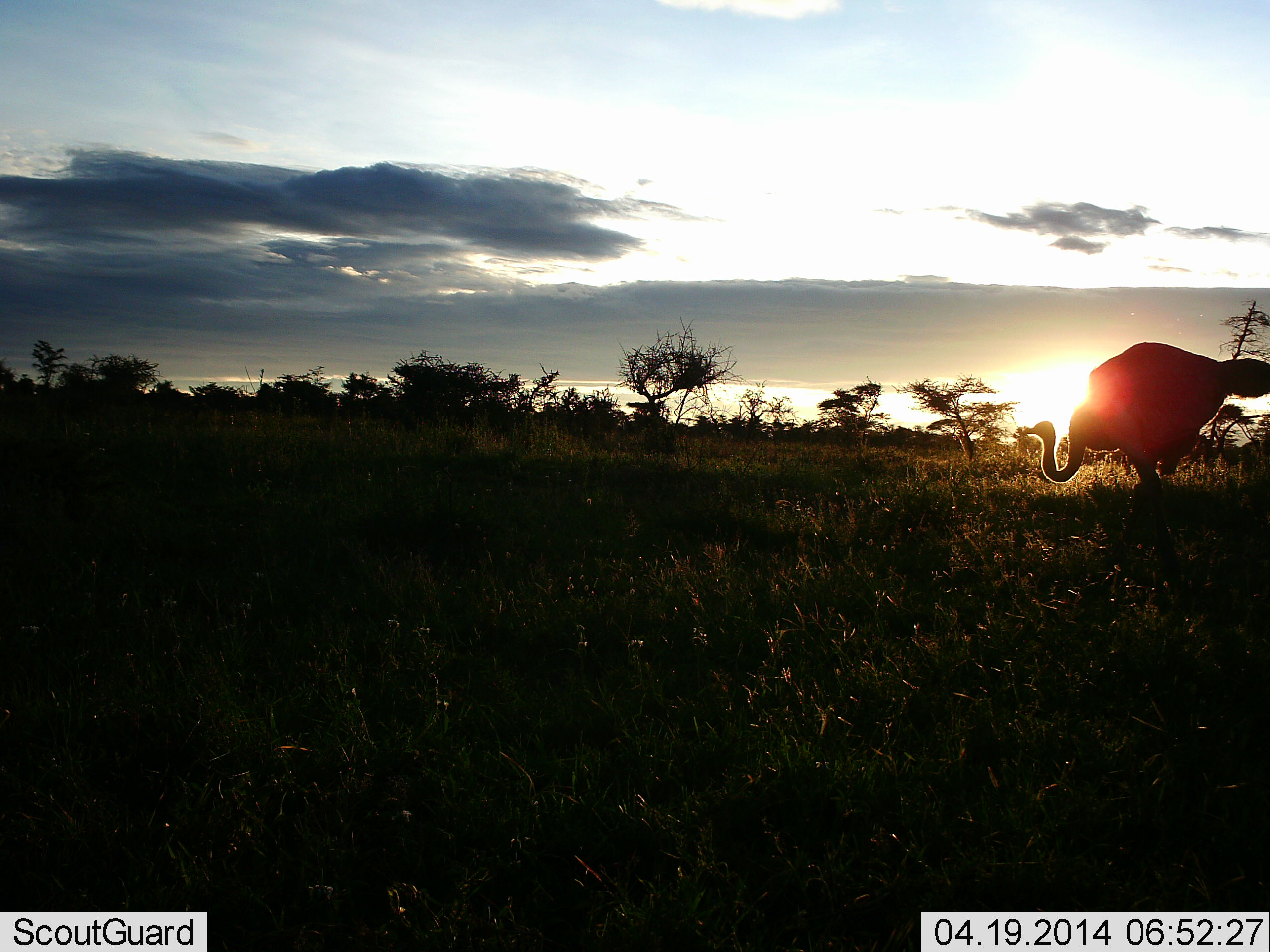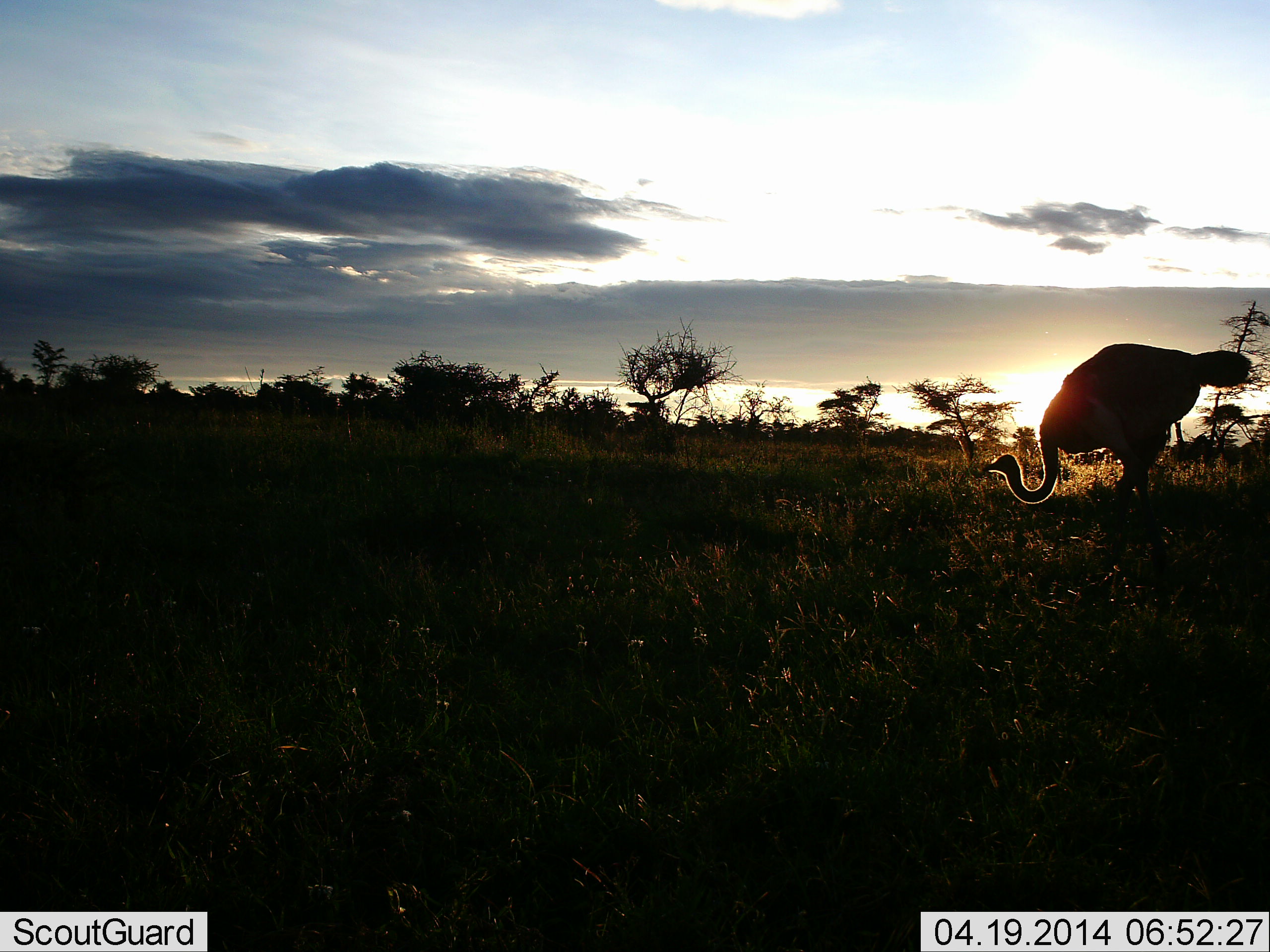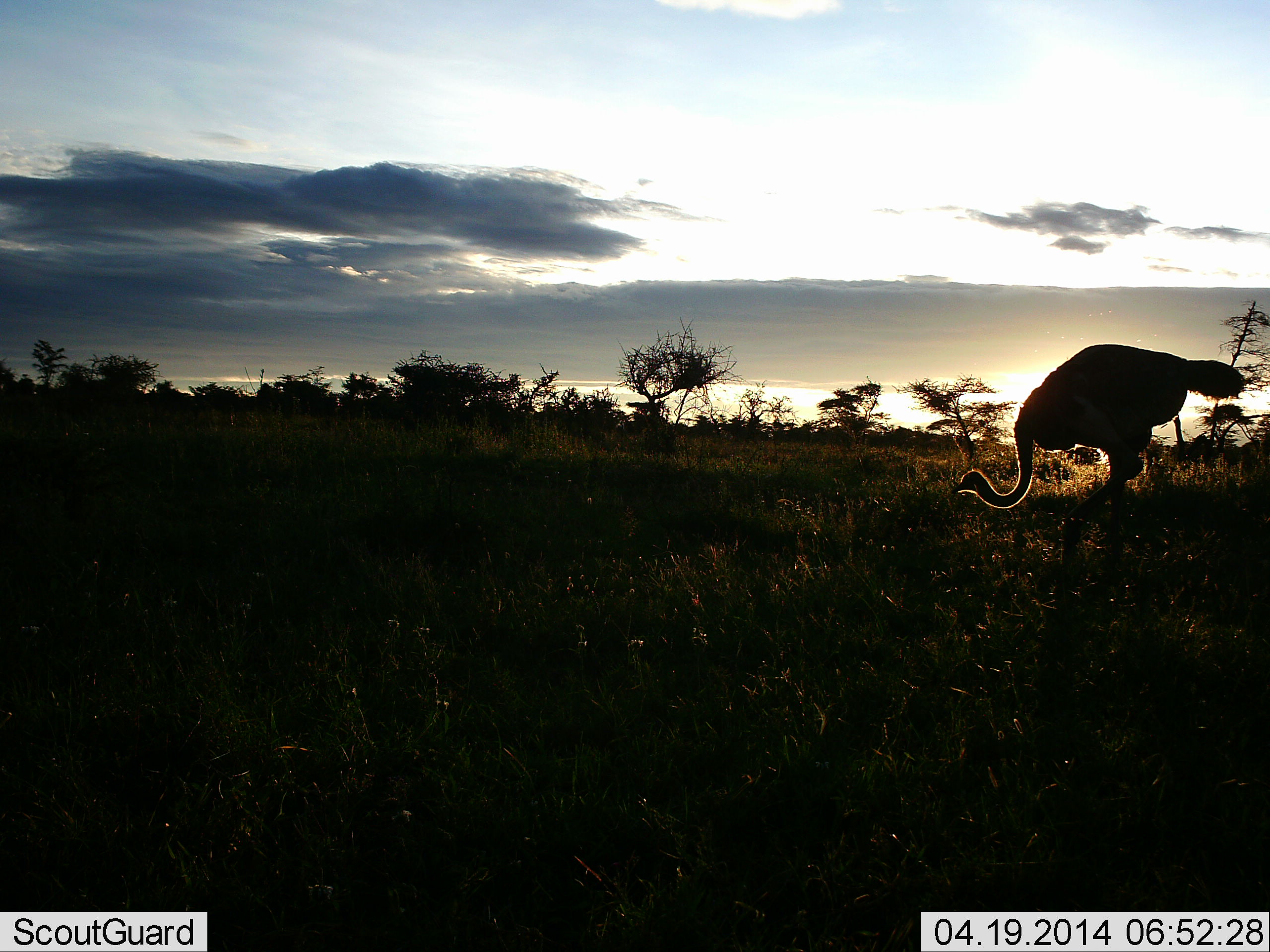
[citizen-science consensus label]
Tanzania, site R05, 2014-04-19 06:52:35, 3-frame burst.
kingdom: Animalia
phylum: Chordata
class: Aves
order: Struthioniformes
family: Struthionidae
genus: Struthio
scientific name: Struthio camelus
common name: ostrich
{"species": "ostrich (Struthio camelus)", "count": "1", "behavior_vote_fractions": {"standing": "60%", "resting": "0%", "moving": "40%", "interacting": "0%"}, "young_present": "0%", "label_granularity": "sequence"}